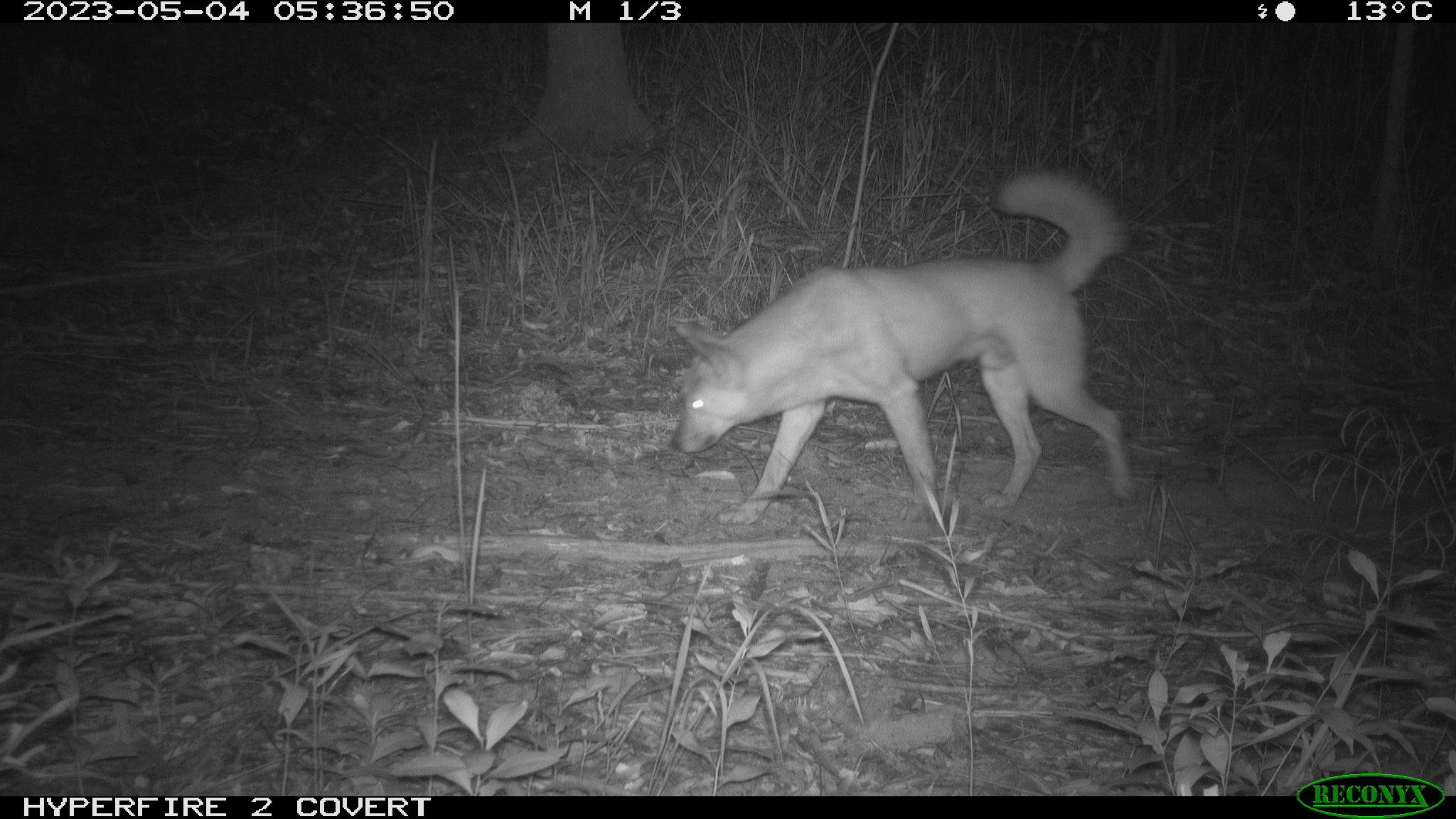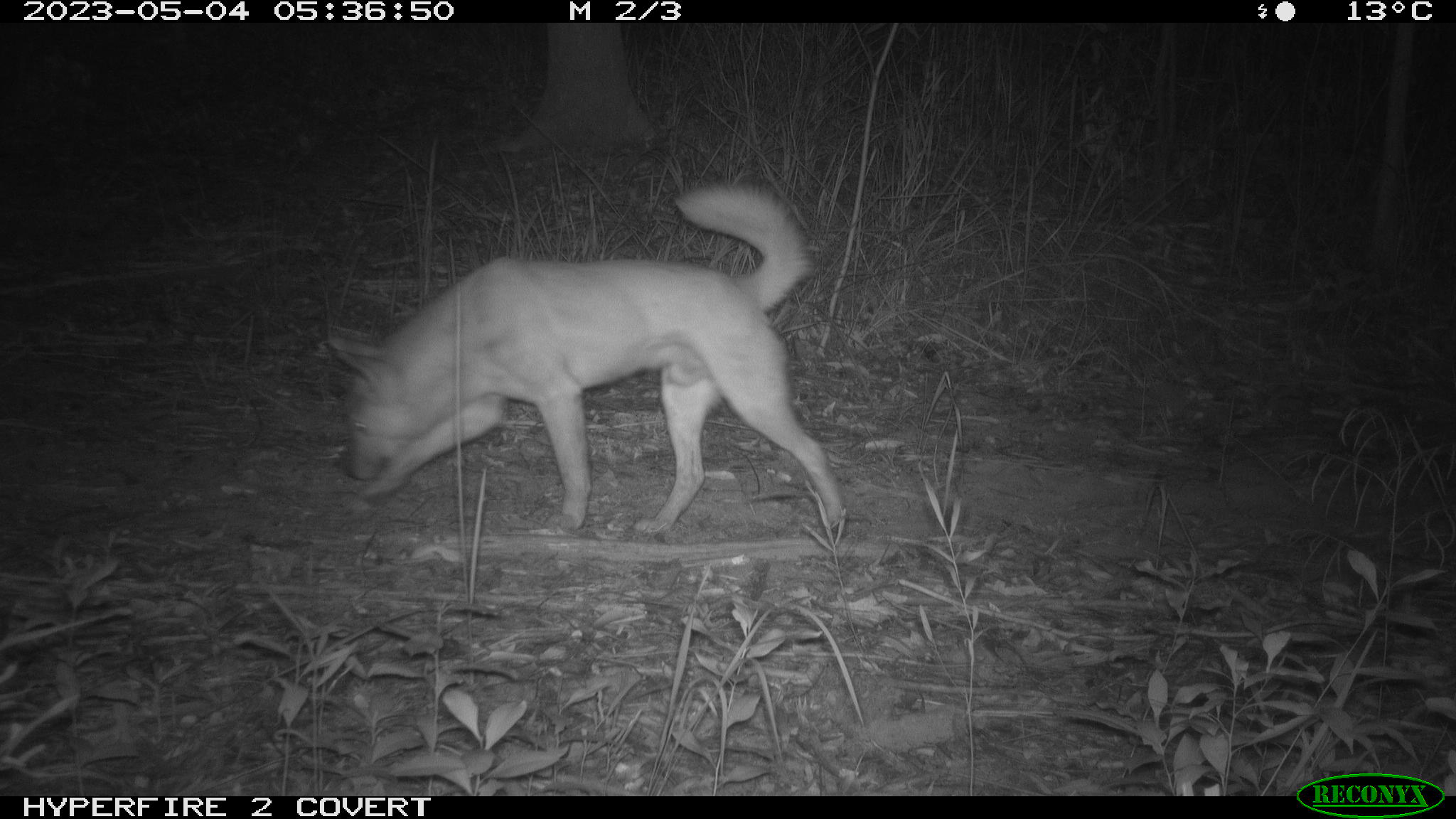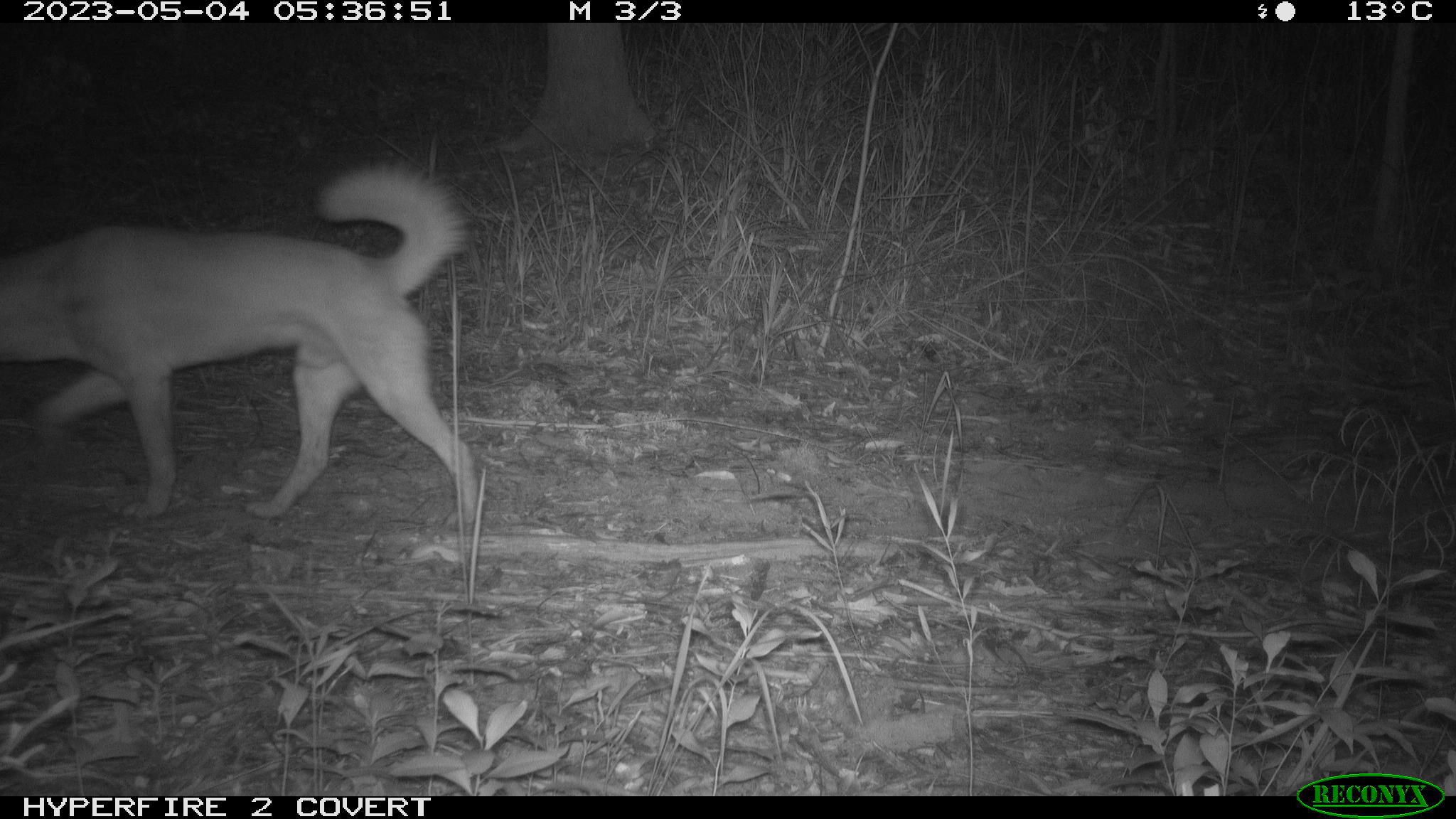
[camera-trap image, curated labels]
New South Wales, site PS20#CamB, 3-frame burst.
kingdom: Animalia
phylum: Chordata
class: Mammalia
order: Carnivora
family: Canidae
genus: Canis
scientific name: Canis familiaris dingo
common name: dingo